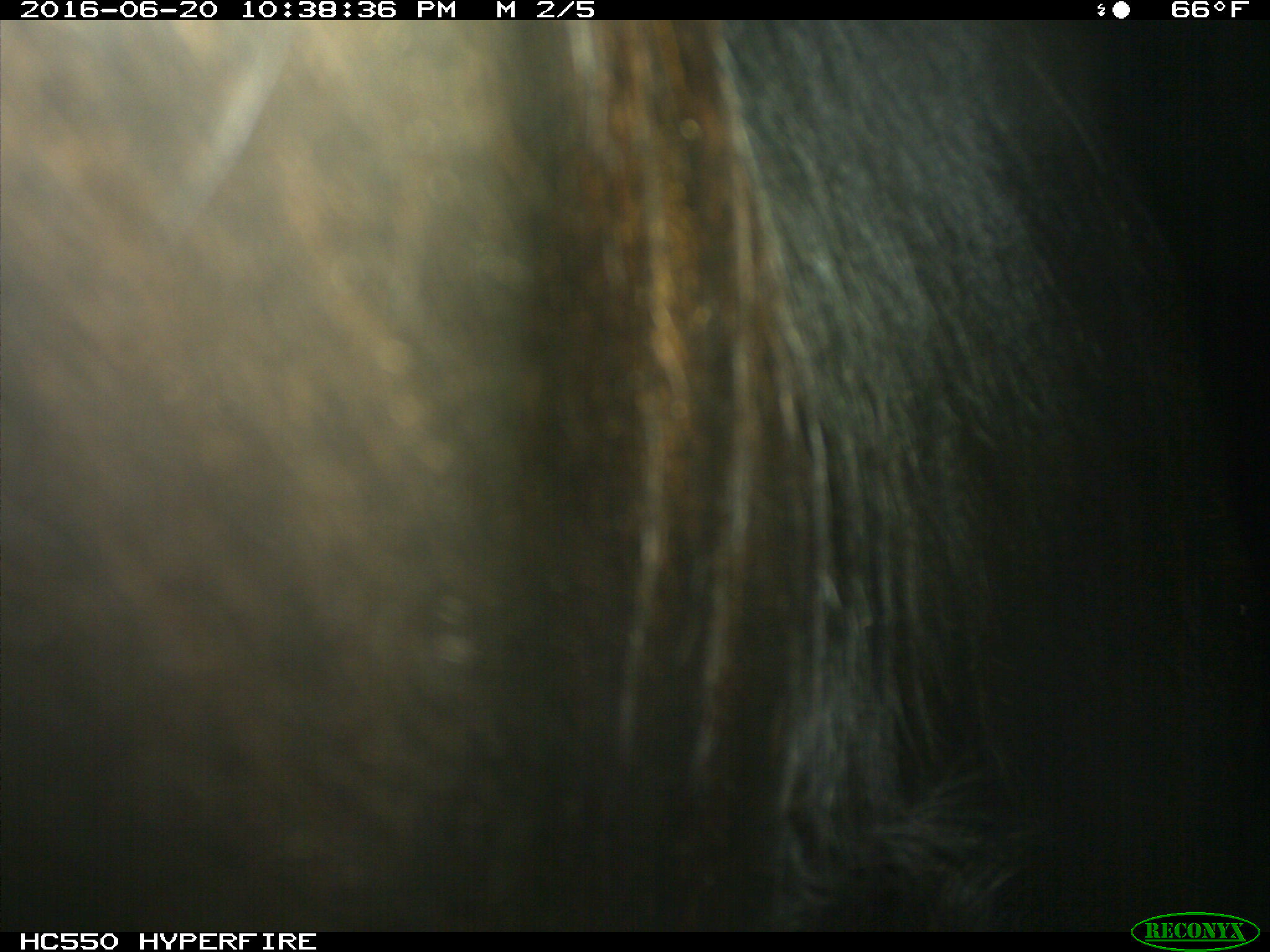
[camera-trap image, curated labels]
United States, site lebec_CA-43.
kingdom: Animalia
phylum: Chordata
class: Mammalia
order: Artiodactyla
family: Bovidae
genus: Bos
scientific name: Bos taurus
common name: domestic cow